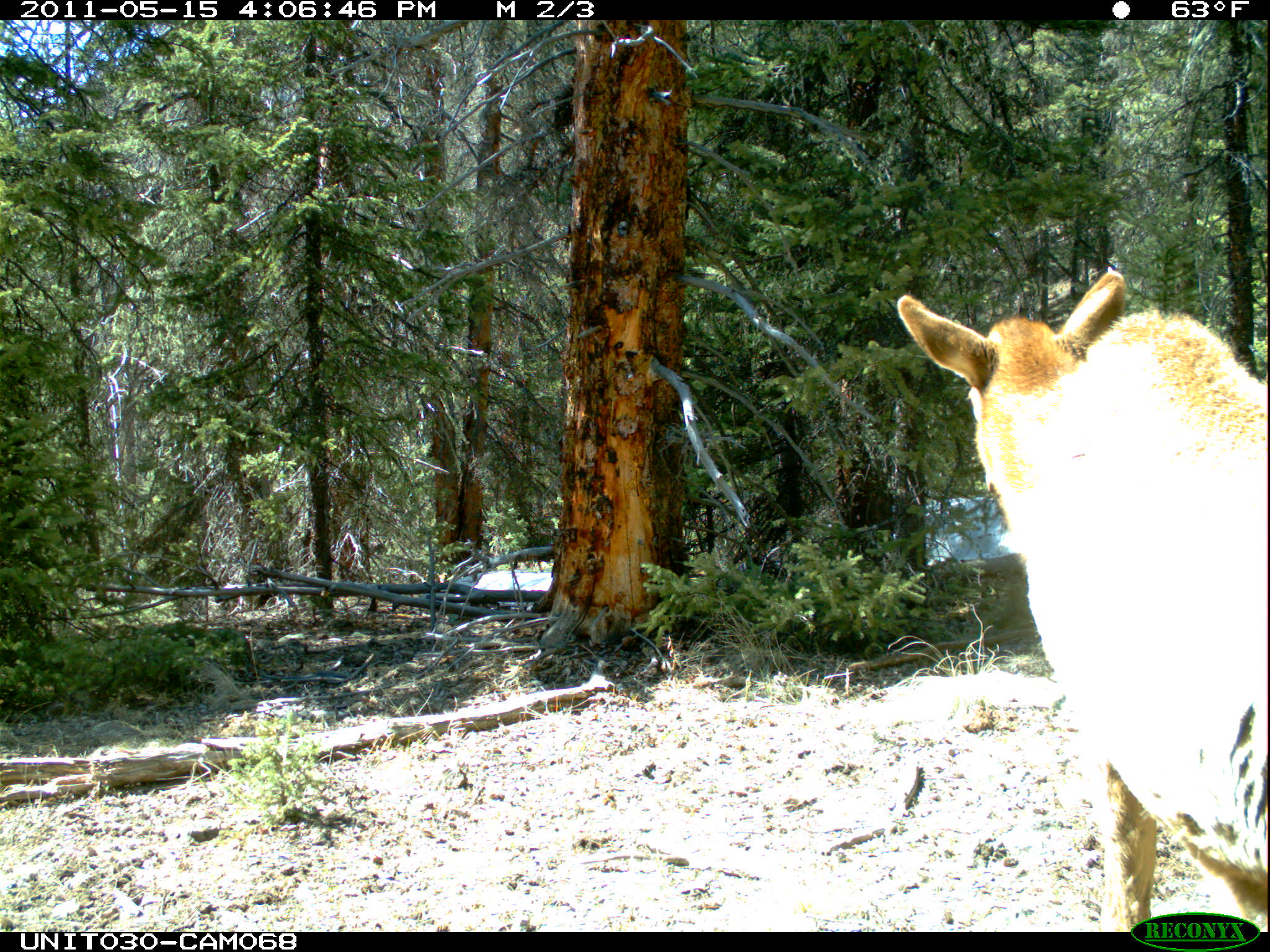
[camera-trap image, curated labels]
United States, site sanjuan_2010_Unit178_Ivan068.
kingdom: Animalia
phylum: Chordata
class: Mammalia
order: Artiodactyla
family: Cervidae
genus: Cervus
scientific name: Cervus elaphus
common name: red deer